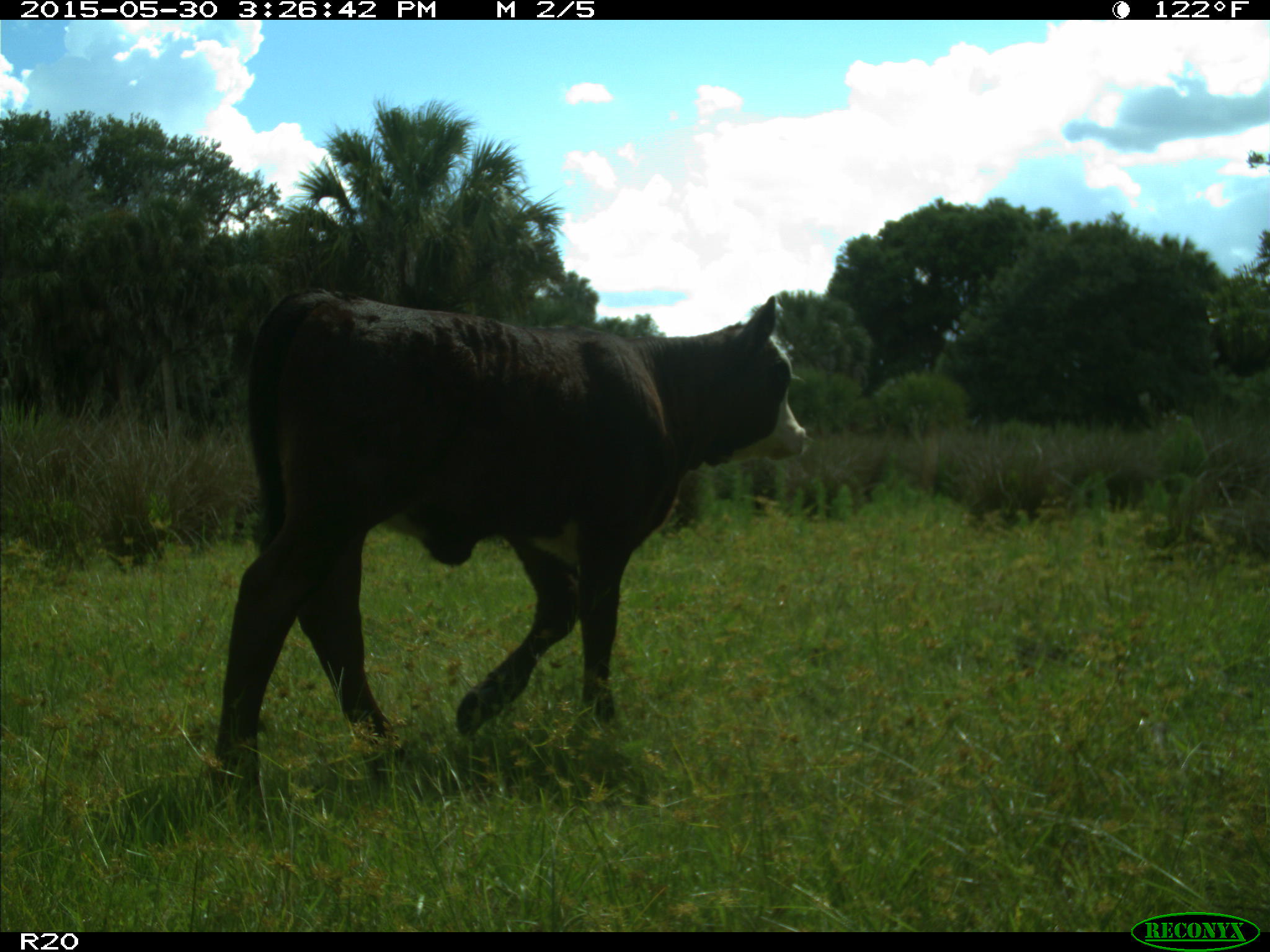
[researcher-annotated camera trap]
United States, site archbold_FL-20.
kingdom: Animalia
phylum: Chordata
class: Mammalia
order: Artiodactyla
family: Bovidae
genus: Bos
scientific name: Bos taurus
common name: domestic cow